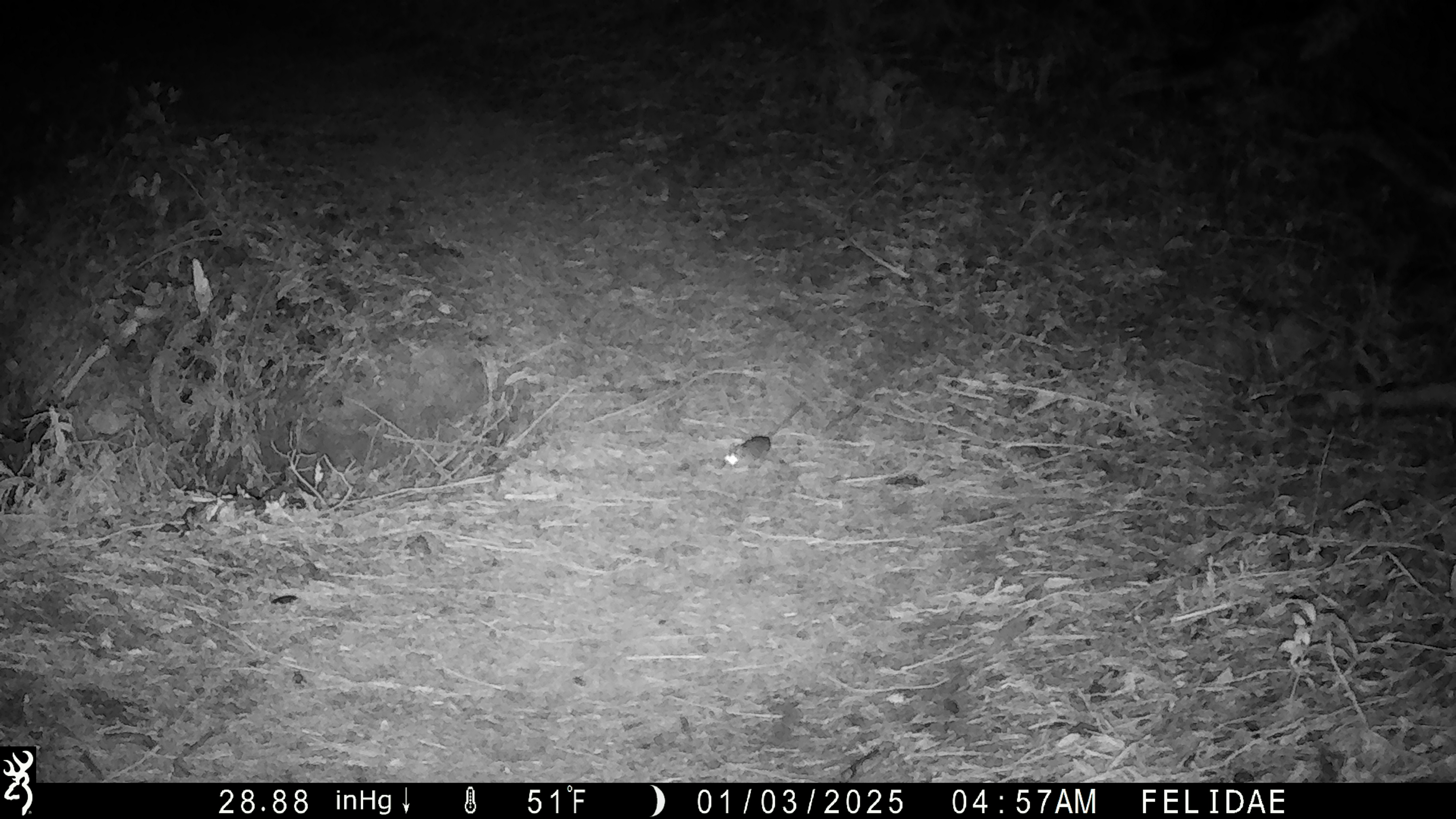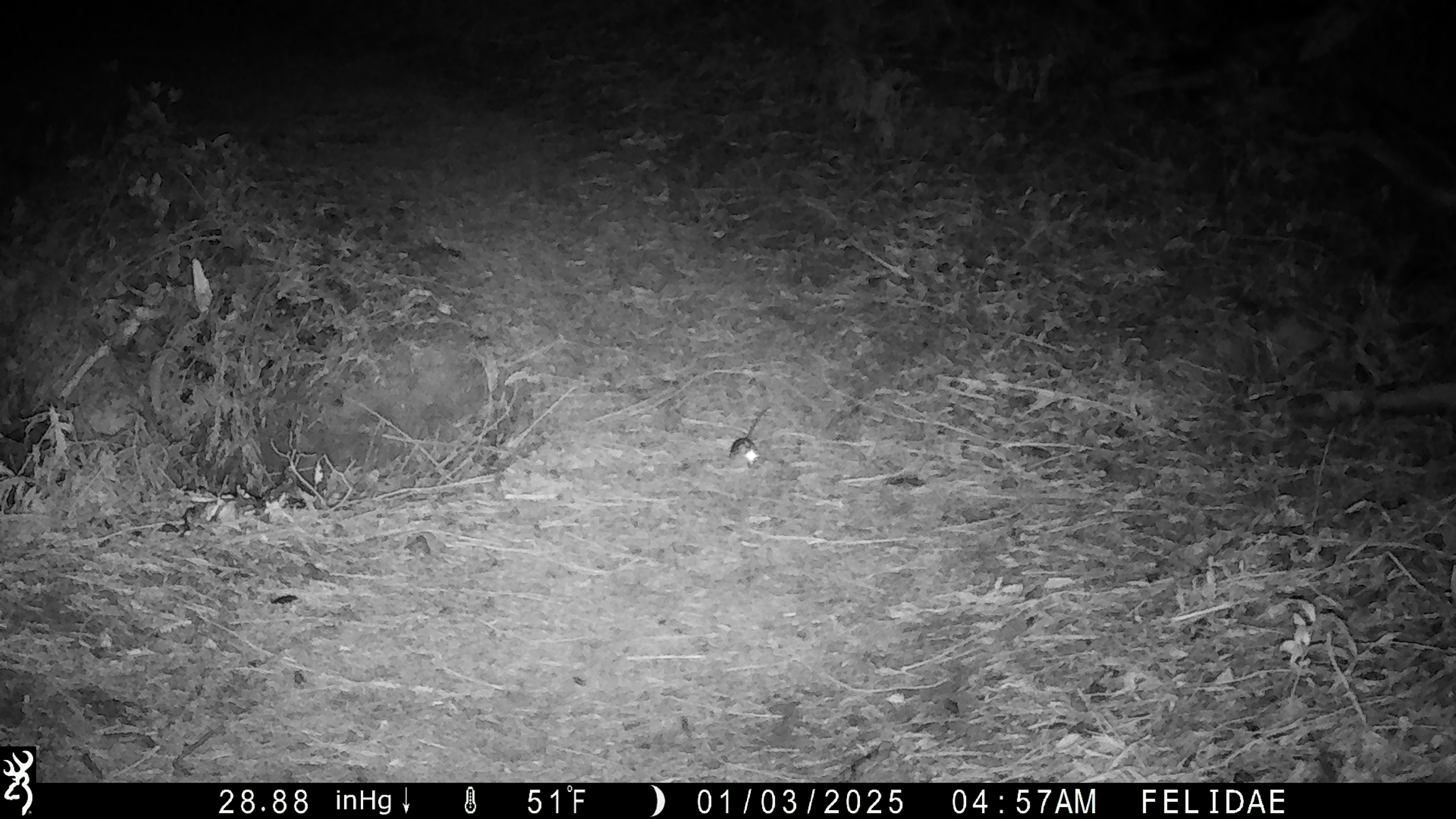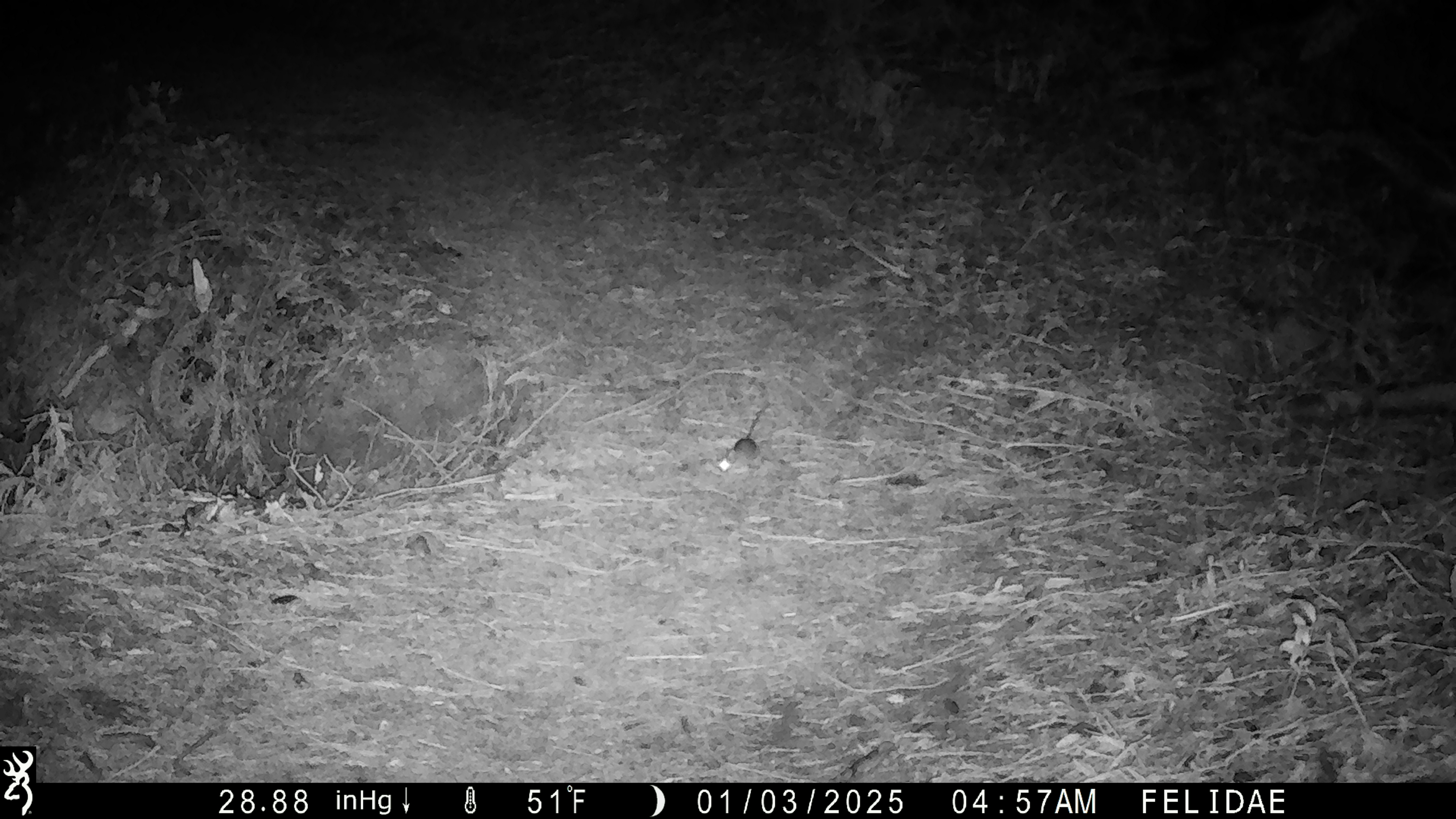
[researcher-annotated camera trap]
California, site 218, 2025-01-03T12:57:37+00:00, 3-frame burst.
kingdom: Animalia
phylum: Chordata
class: Mammalia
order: Rodentia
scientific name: Rodentia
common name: mouse or rat